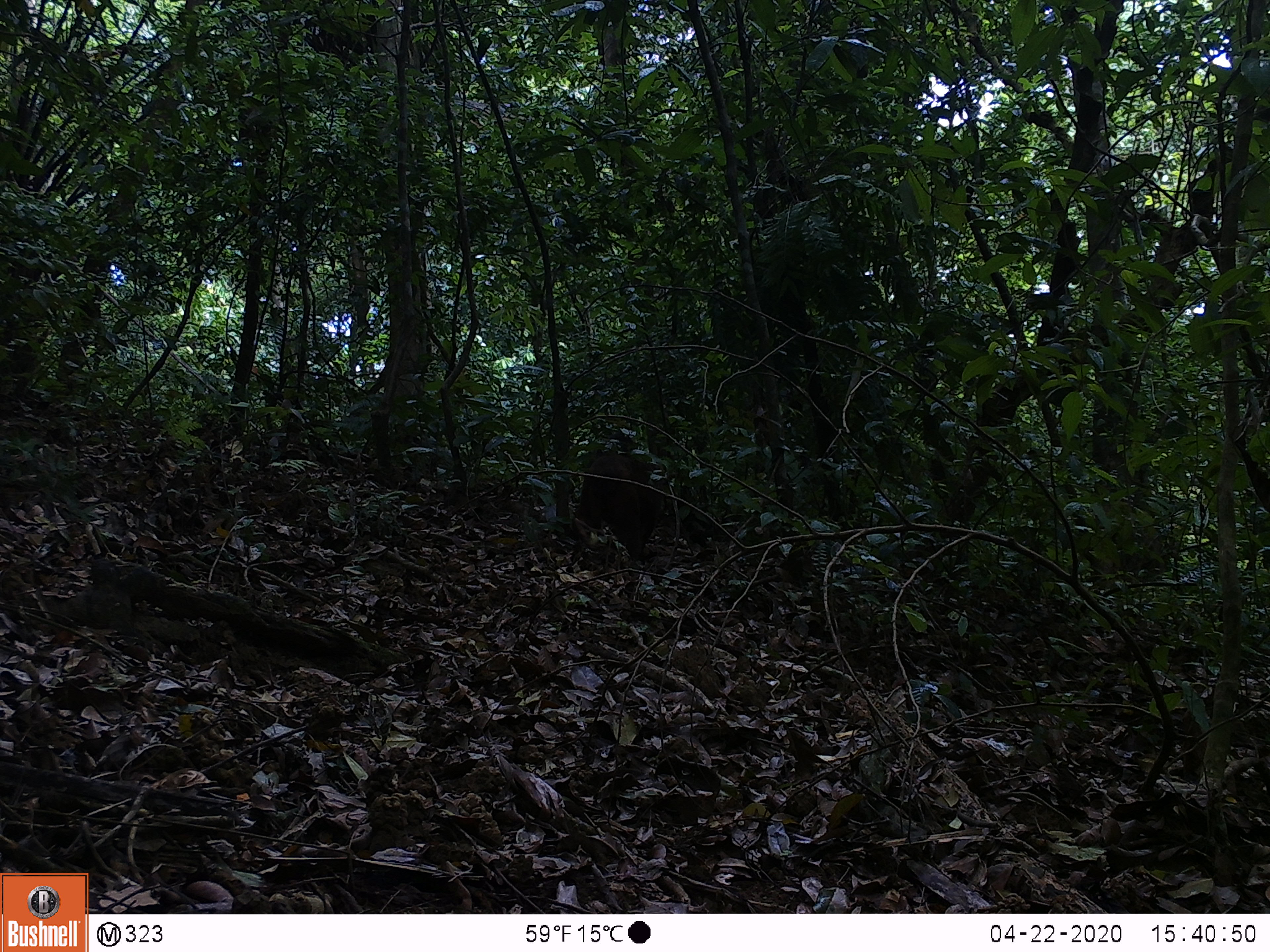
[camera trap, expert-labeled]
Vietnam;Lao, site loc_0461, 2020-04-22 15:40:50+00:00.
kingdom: Animalia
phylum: Chordata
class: Mammalia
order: Primates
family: Cercopithecidae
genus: Macaca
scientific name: Macaca arctoides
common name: stump-tailed macaque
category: stump tailed macaque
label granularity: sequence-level